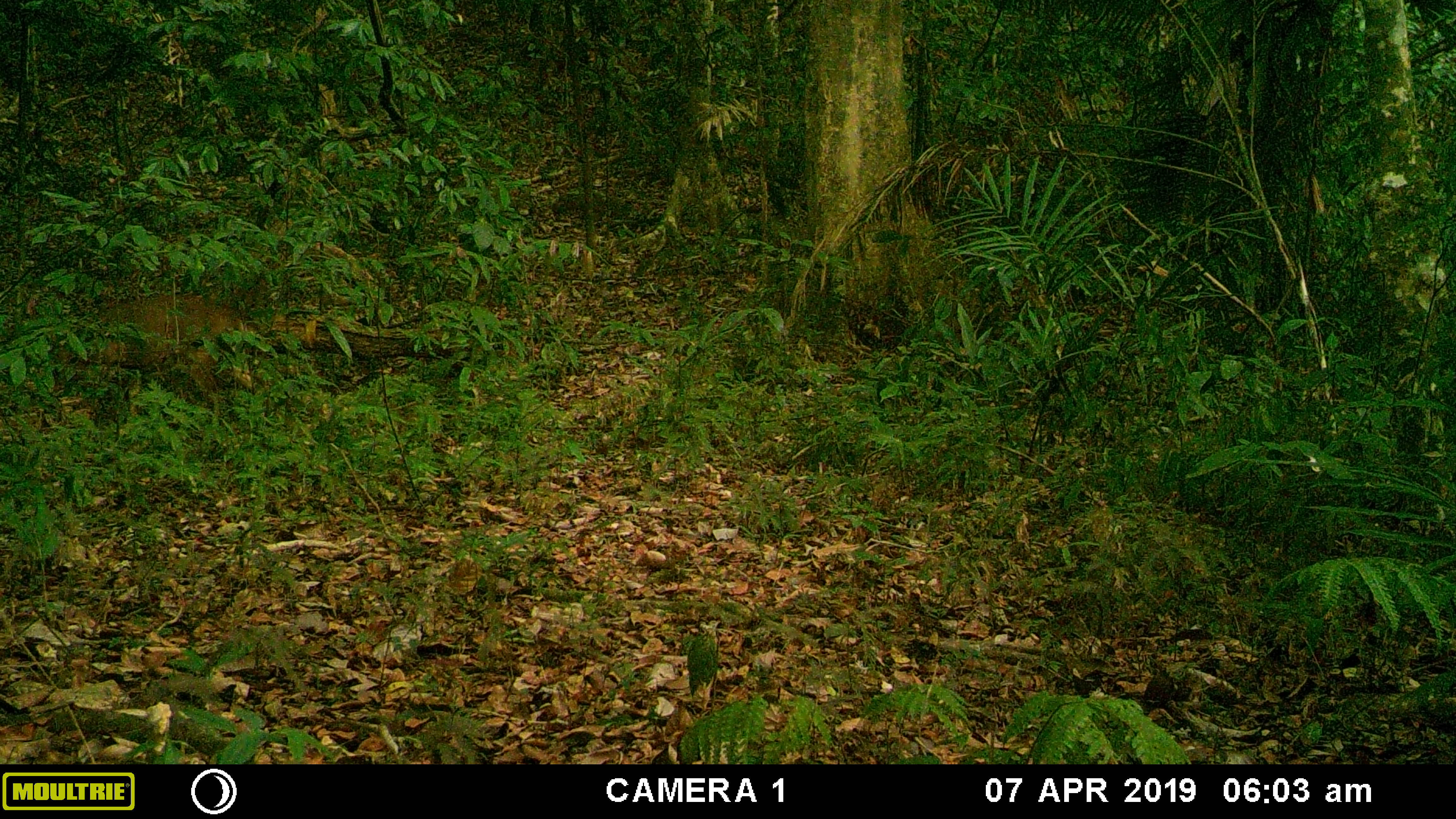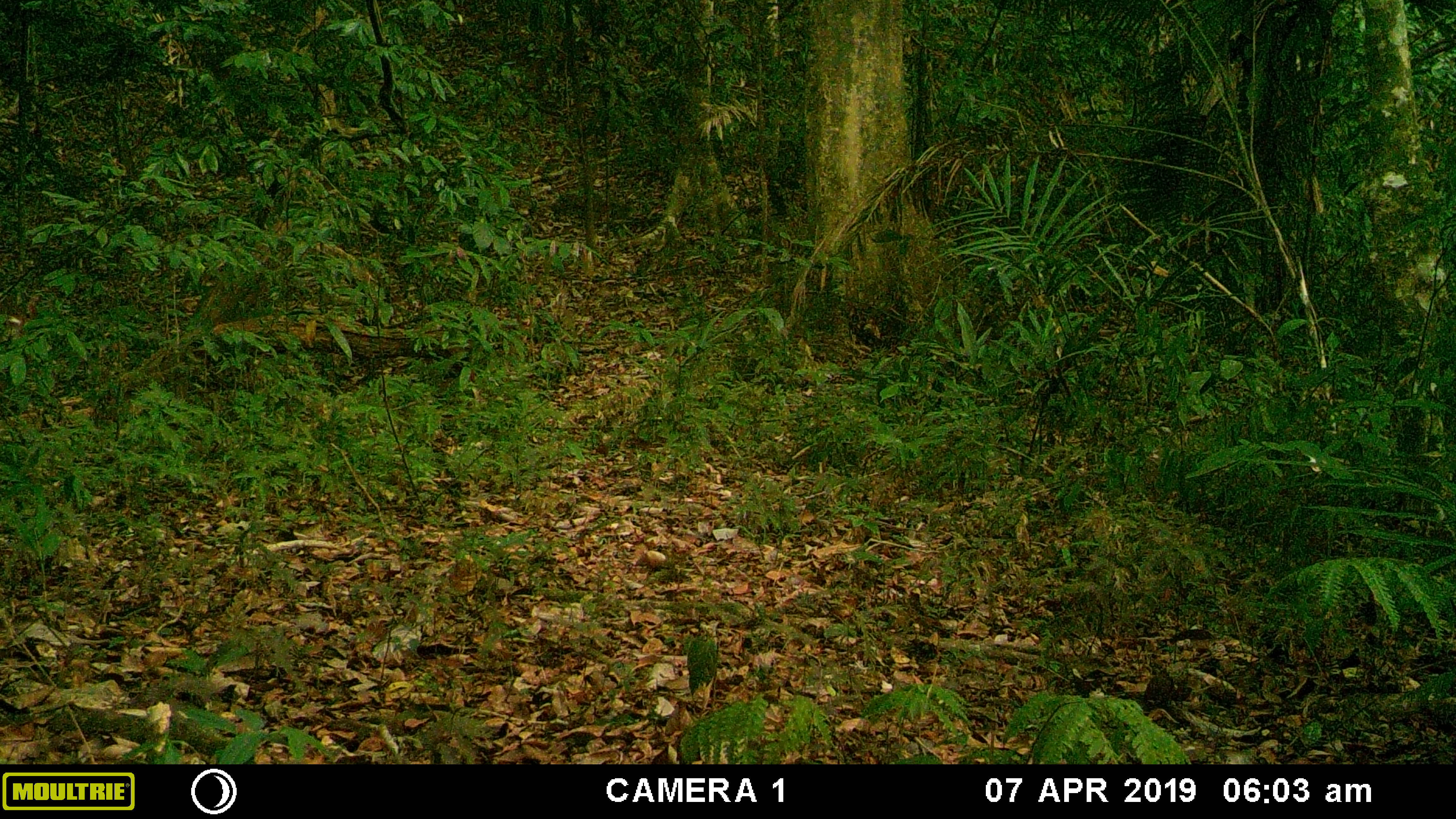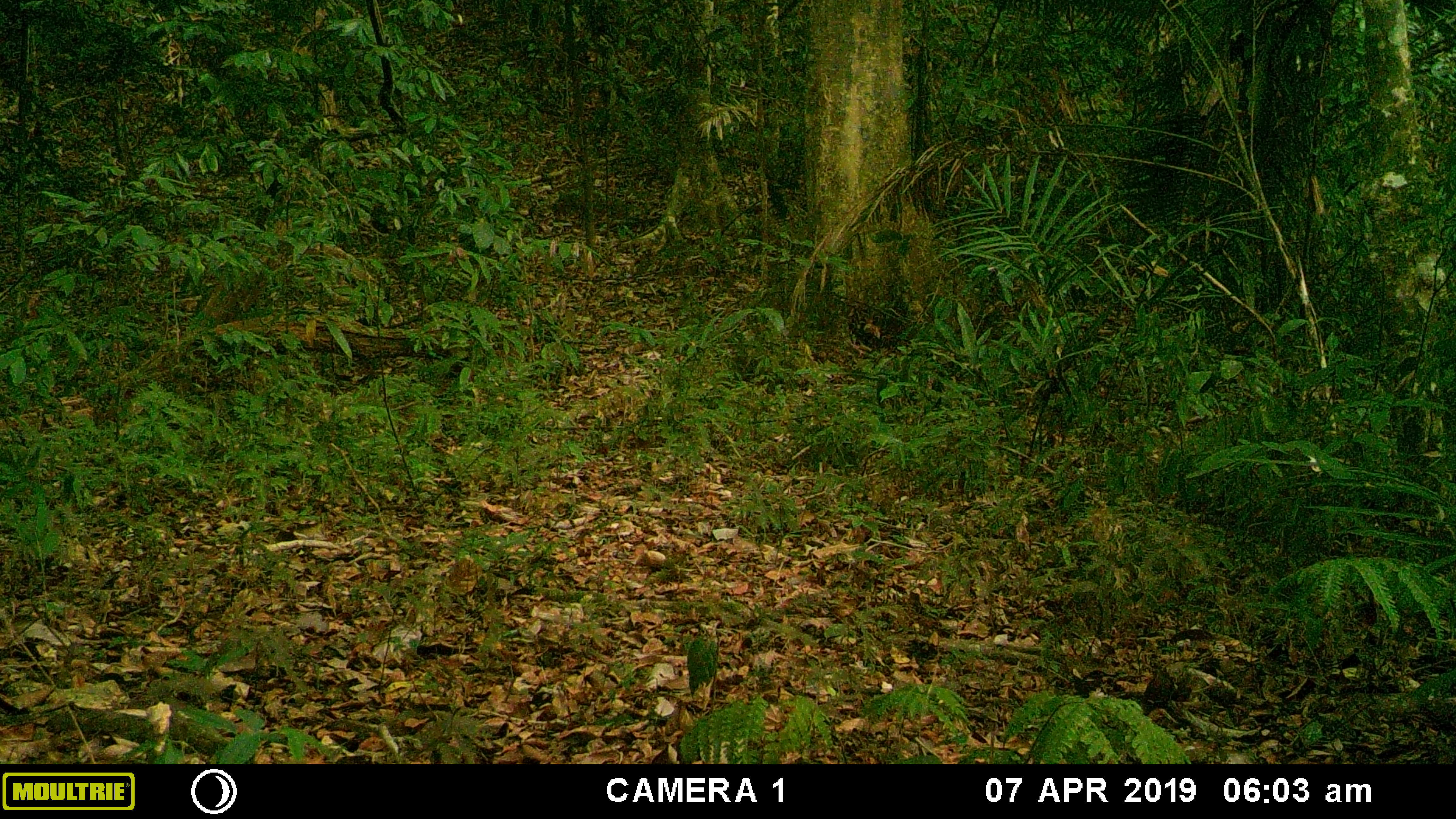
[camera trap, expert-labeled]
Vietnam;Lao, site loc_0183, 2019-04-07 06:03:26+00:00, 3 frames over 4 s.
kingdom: Animalia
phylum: Chordata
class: Mammalia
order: Artiodactyla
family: Cervidae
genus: Muntiacus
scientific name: Muntiacus vuquangensis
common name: large-antlered muntjac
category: large antlered muntjac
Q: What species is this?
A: Large antlered muntjac (large-antlered muntjac) (Muntiacus vuquangensis).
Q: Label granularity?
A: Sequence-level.